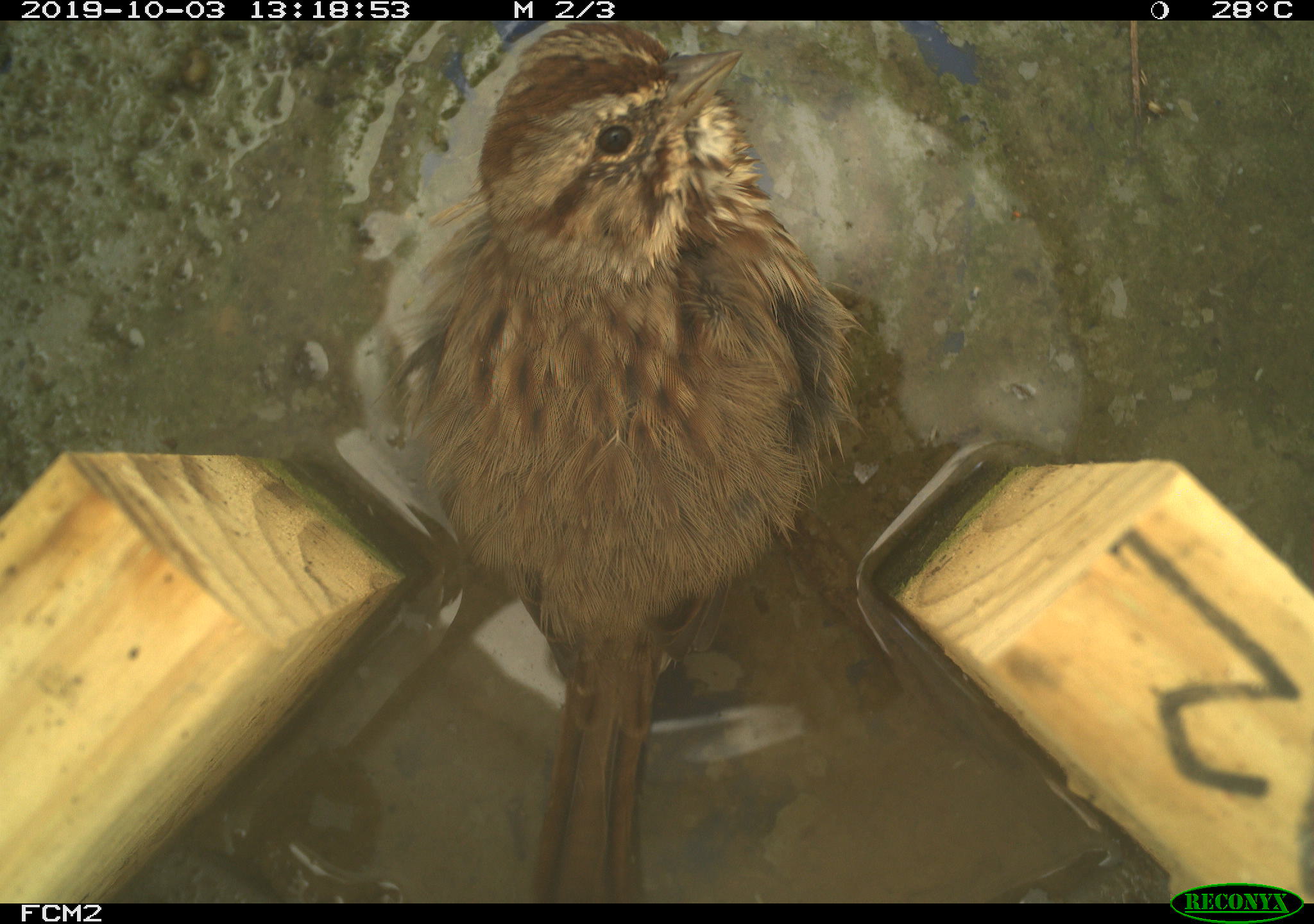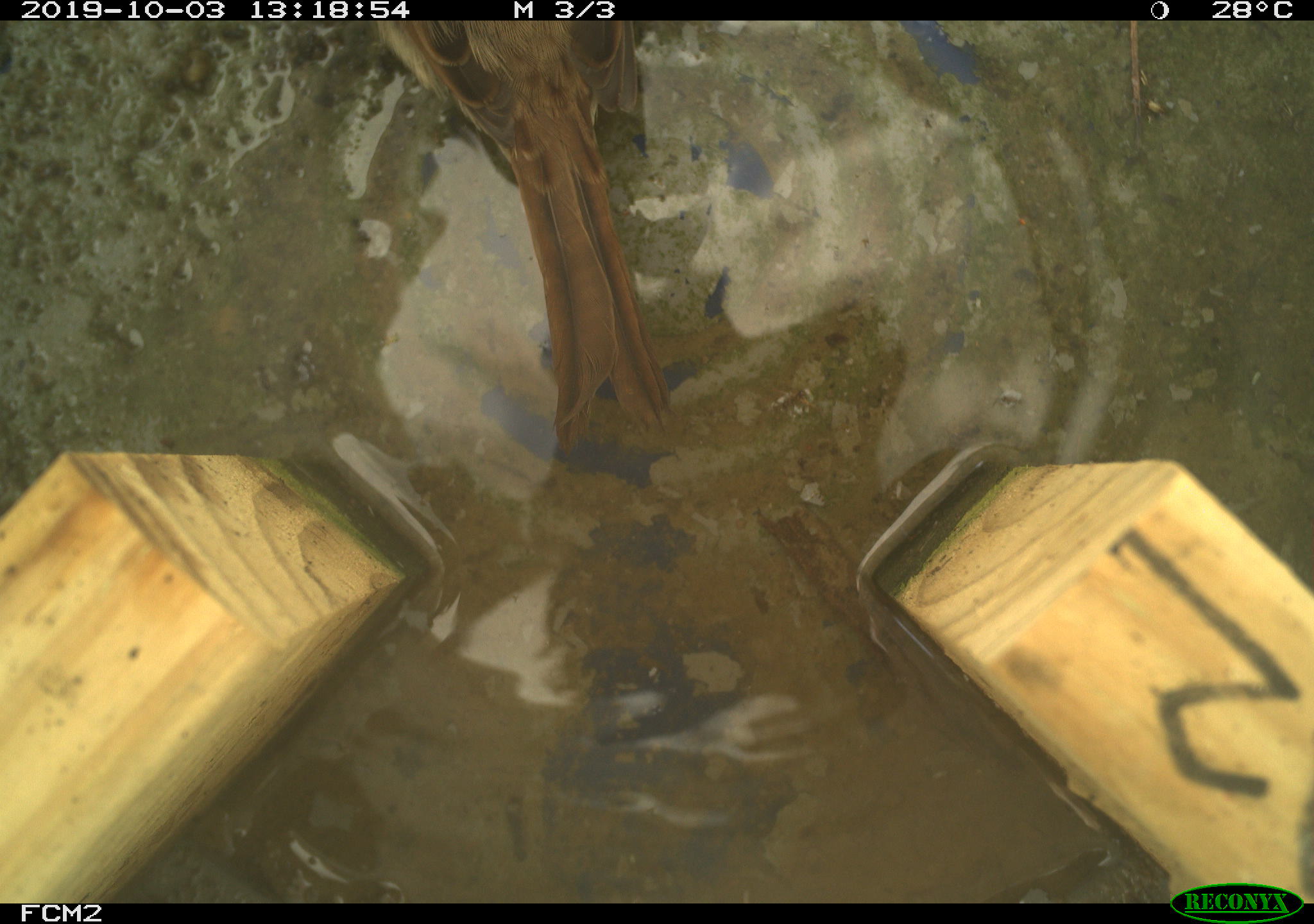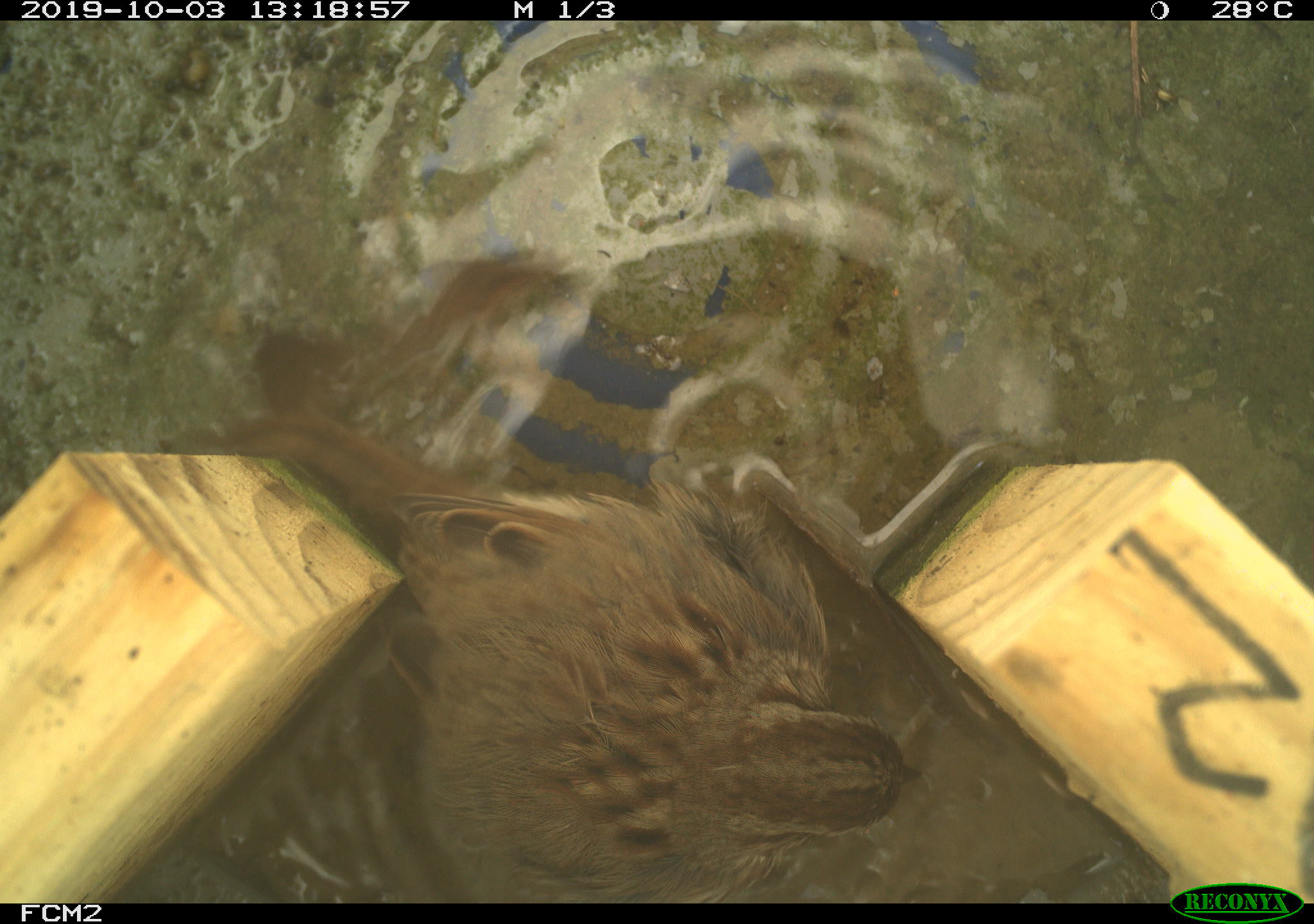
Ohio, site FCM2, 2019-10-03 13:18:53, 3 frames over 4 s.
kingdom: Animalia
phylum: Chordata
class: Aves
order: Passeriformes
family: Passerellidae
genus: Melospiza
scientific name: Melospiza melodia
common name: song sparrow